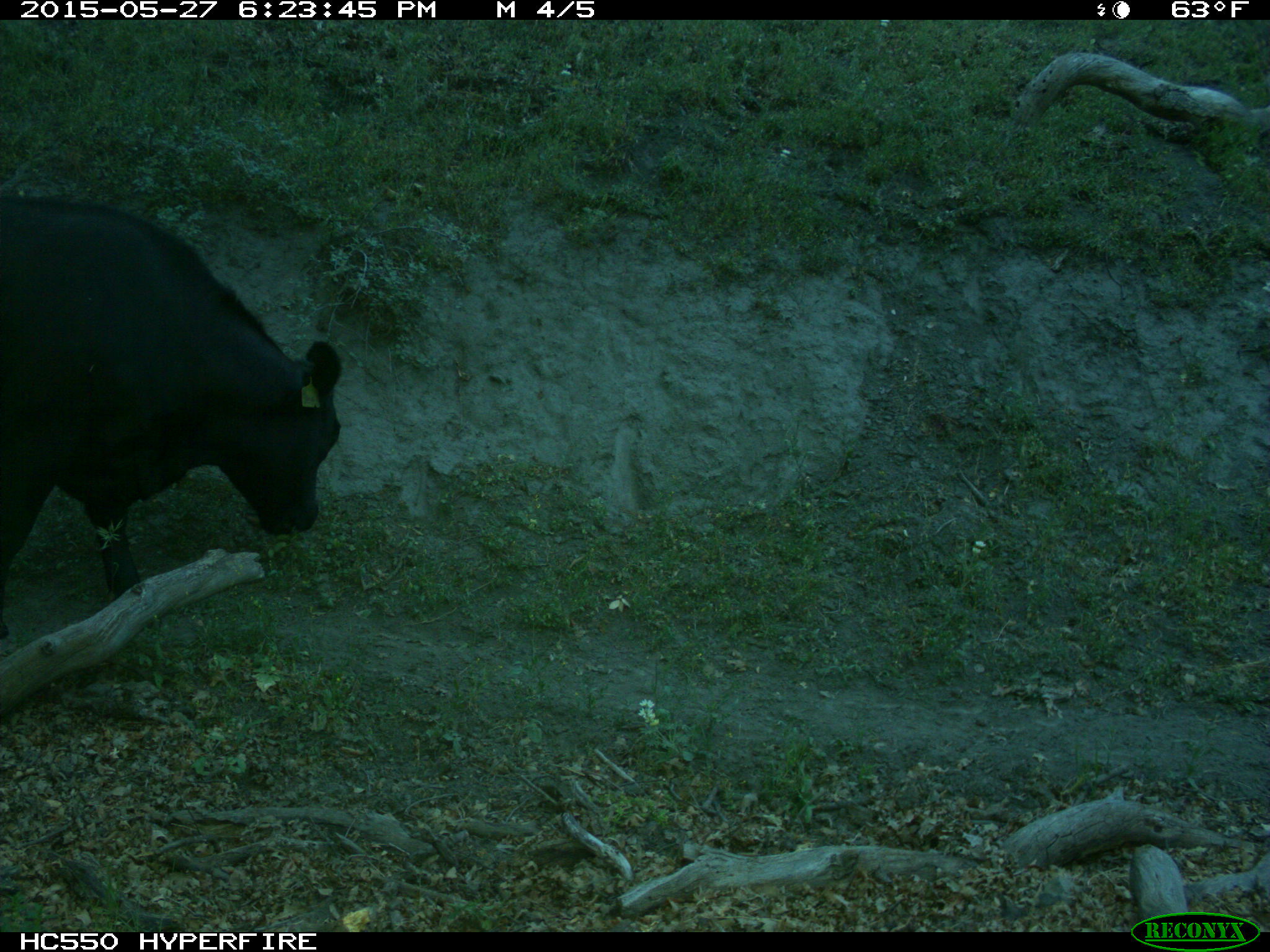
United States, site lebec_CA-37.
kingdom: Animalia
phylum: Chordata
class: Mammalia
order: Artiodactyla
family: Bovidae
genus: Bos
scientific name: Bos taurus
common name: domestic cow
Bos taurus (domestic cow).